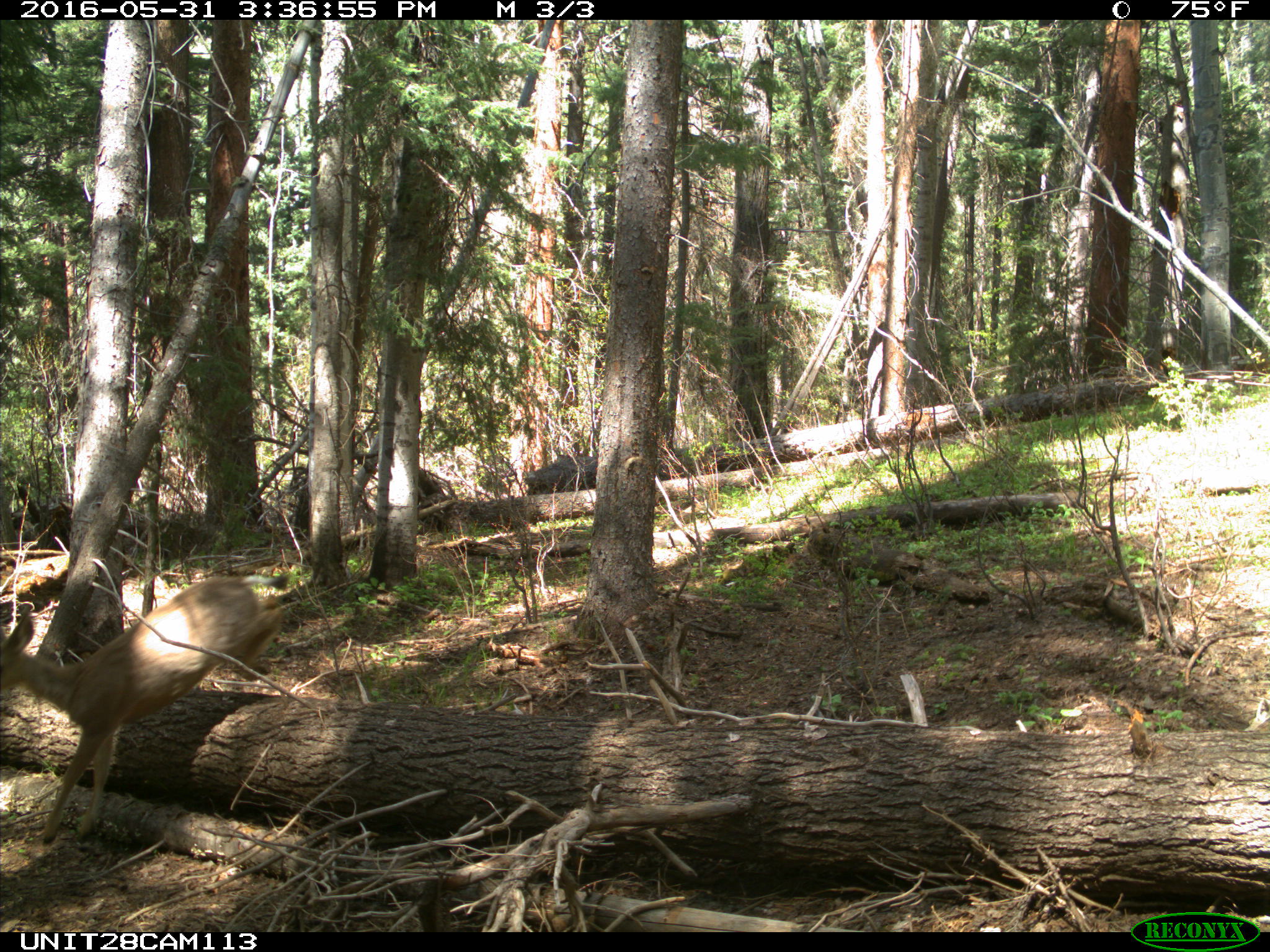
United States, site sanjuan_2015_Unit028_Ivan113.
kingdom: Animalia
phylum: Chordata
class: Mammalia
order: Artiodactyla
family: Cervidae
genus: Odocoileus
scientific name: Odocoileus hemionus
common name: mule deer